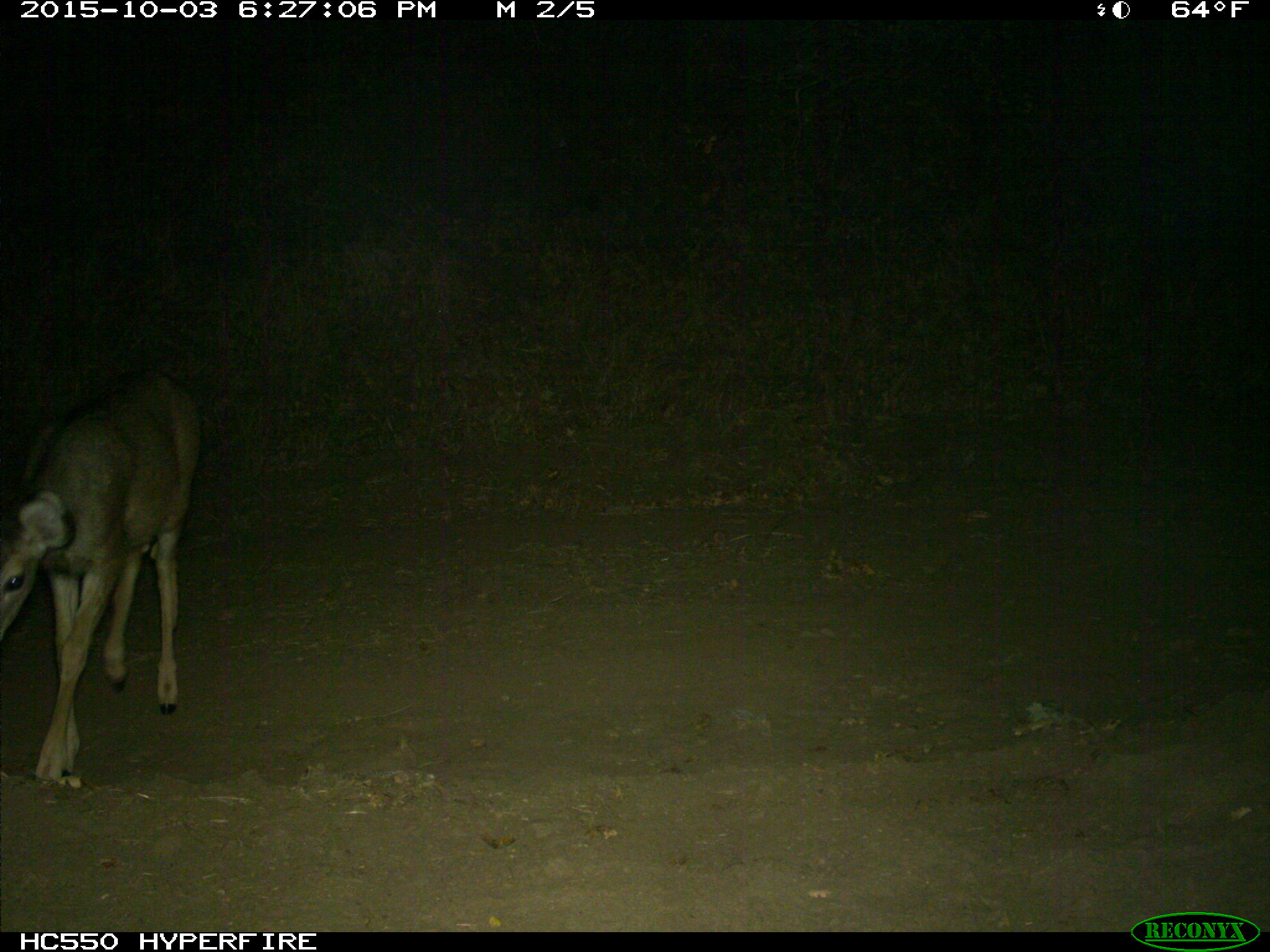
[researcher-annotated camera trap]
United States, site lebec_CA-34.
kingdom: Animalia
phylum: Chordata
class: Mammalia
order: Artiodactyla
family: Cervidae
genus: Odocoileus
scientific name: Odocoileus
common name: deer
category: unidentified deer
Unidentified deer (deer) (Odocoileus).